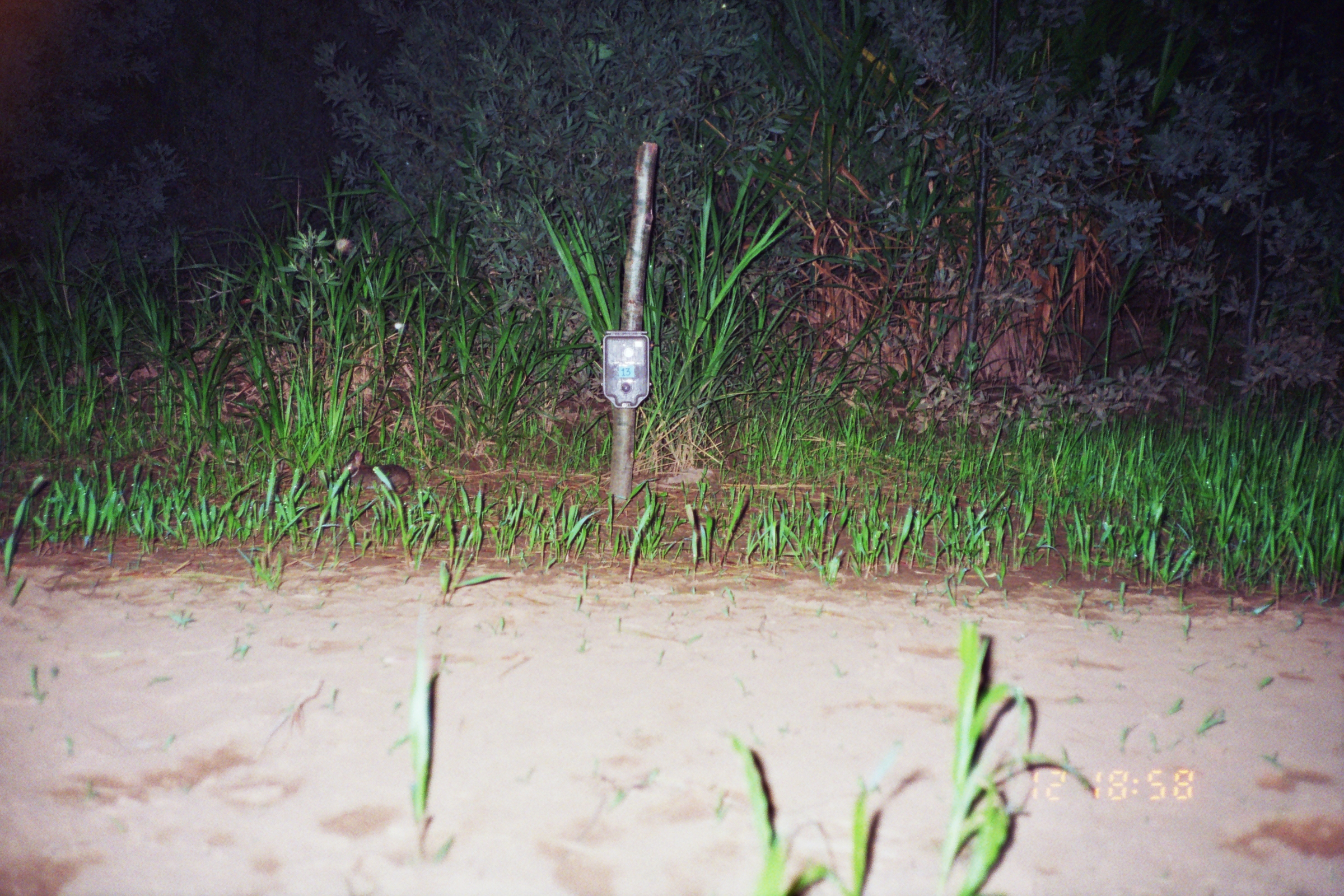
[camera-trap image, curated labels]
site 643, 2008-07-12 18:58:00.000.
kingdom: Animalia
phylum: Chordata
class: Mammalia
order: Lagomorpha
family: Leporidae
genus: Sylvilagus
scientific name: Sylvilagus brasiliensis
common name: tapeti